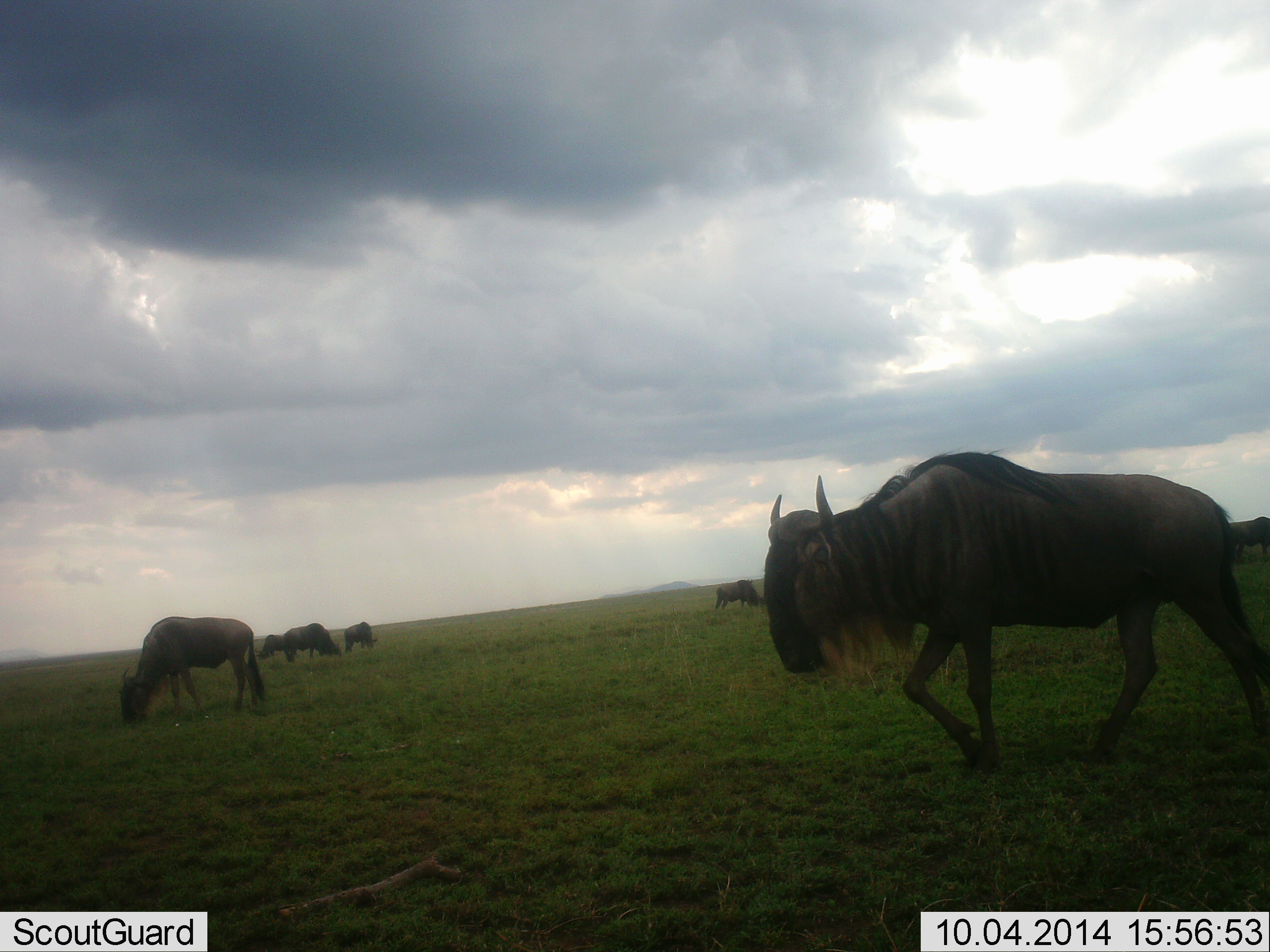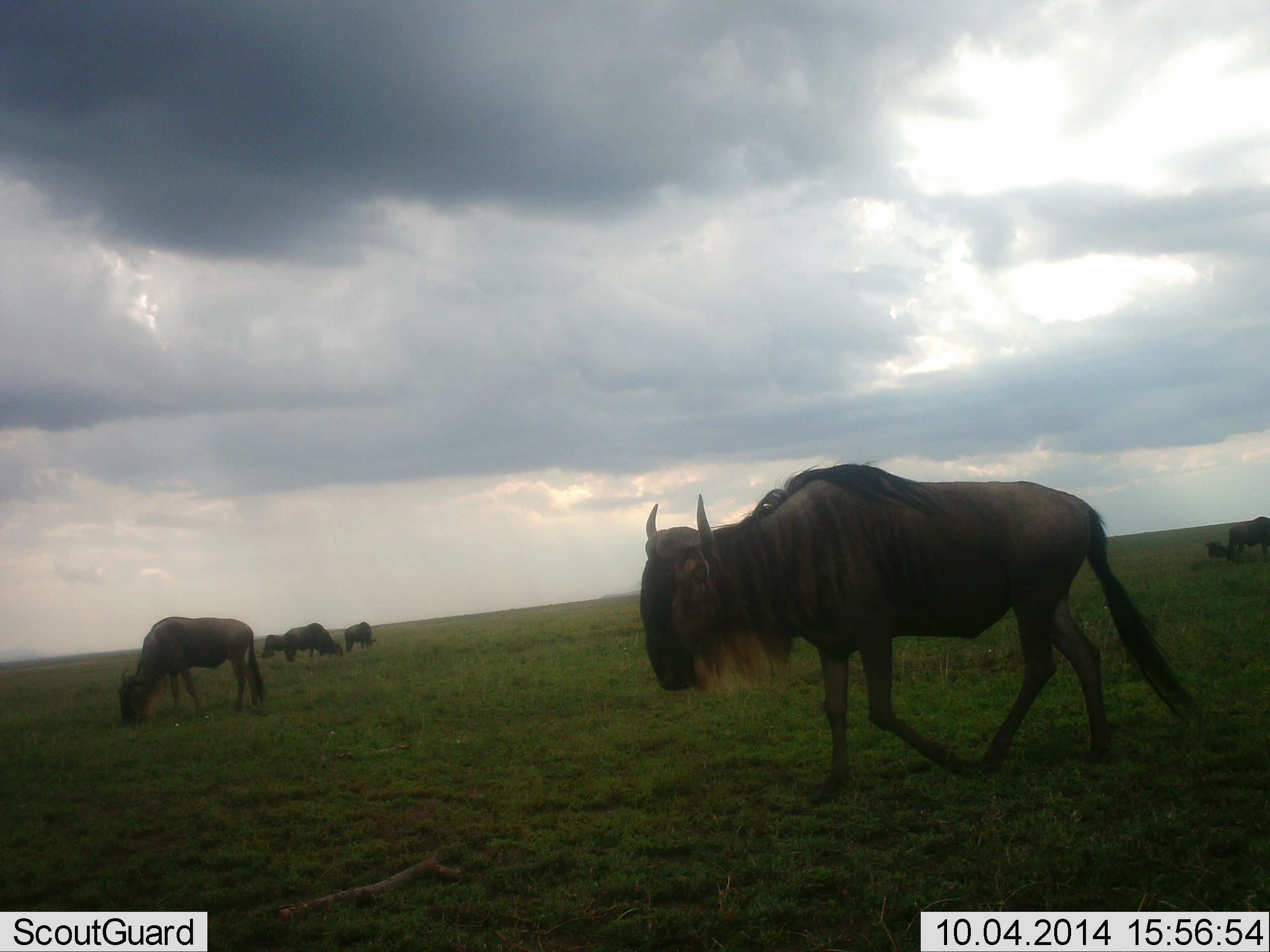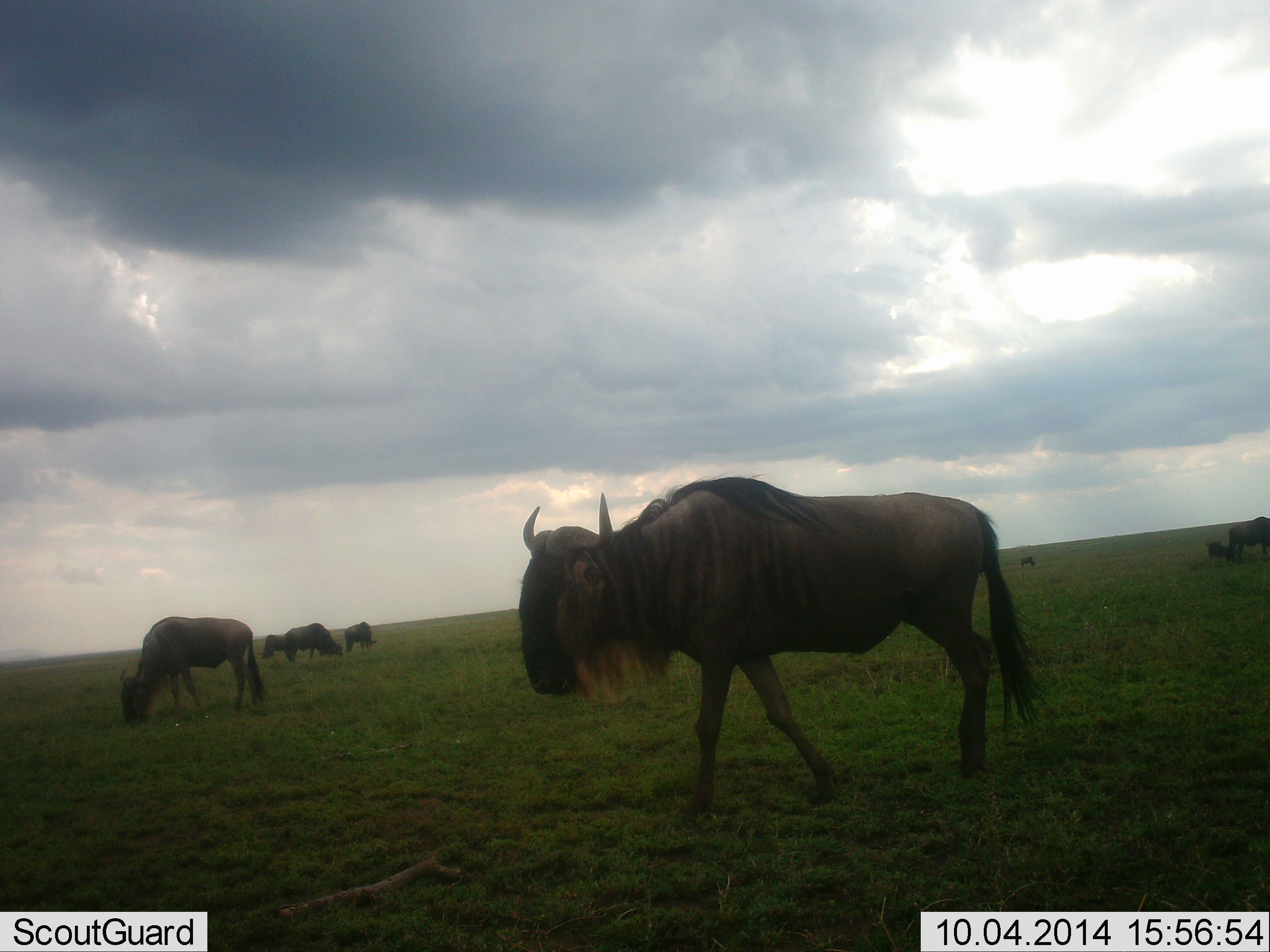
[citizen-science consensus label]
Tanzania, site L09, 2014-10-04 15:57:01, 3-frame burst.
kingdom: Animalia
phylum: Chordata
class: Mammalia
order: Artiodactyla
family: Bovidae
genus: Connochaetes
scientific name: Connochaetes taurinus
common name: blue wildebeest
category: wildebeest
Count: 7.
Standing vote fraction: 40%.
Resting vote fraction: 10%.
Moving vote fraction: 70%.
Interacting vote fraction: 0%.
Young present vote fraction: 10%.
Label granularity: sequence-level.